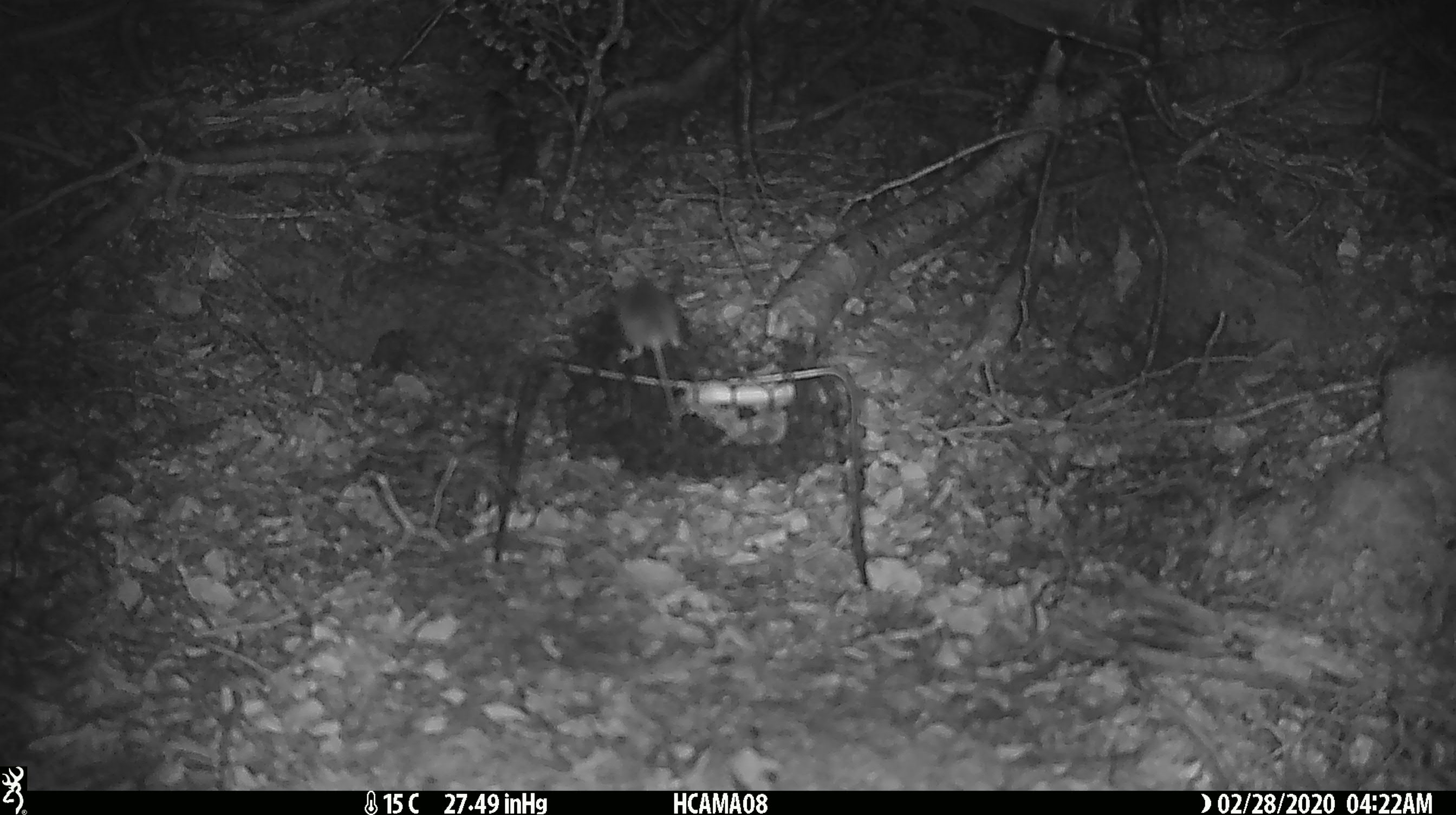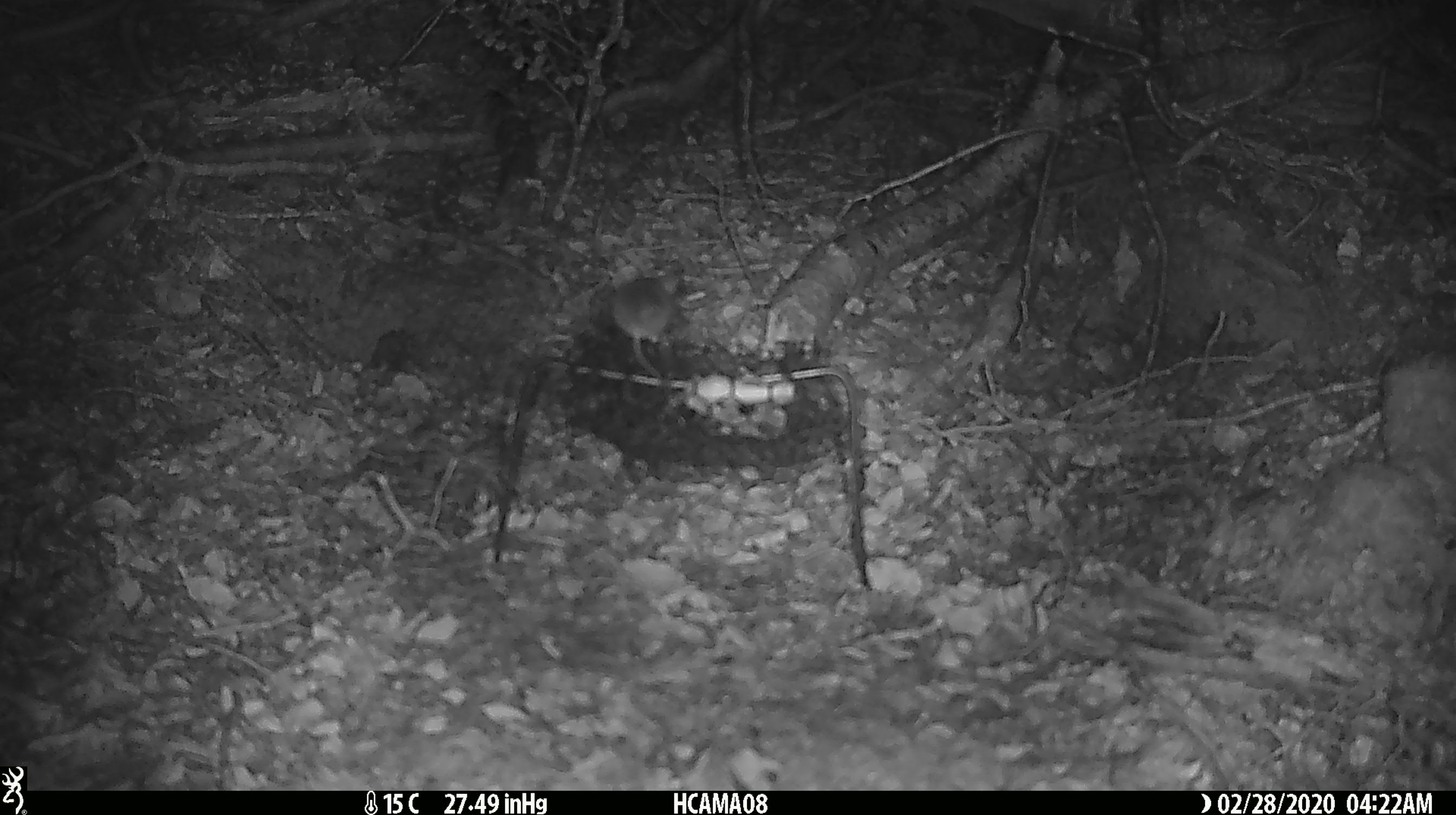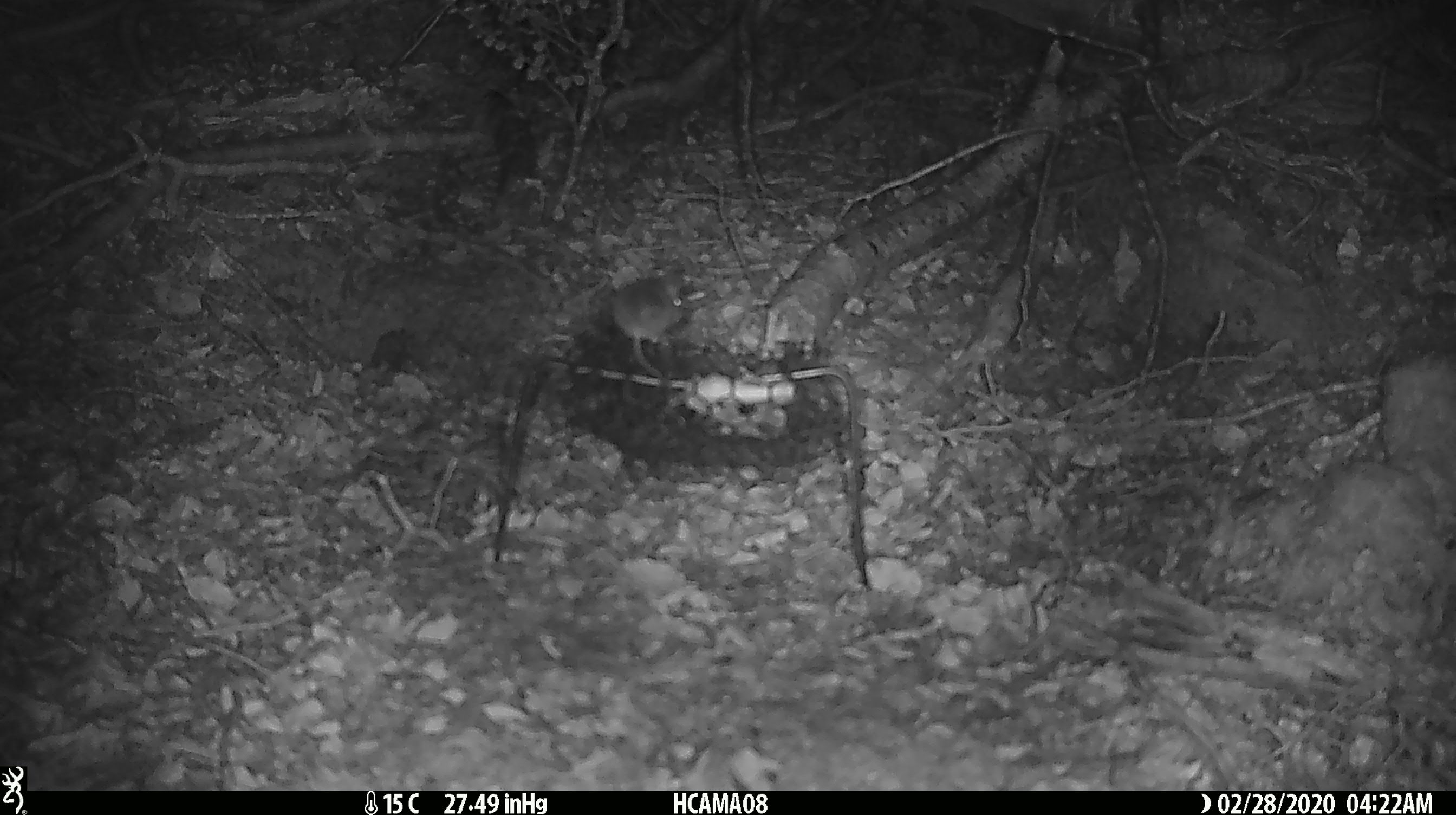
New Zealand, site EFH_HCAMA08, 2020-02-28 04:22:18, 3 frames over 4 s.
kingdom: Animalia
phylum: Chordata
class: Mammalia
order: Rodentia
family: Muridae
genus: Mus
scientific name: Mus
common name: mouse